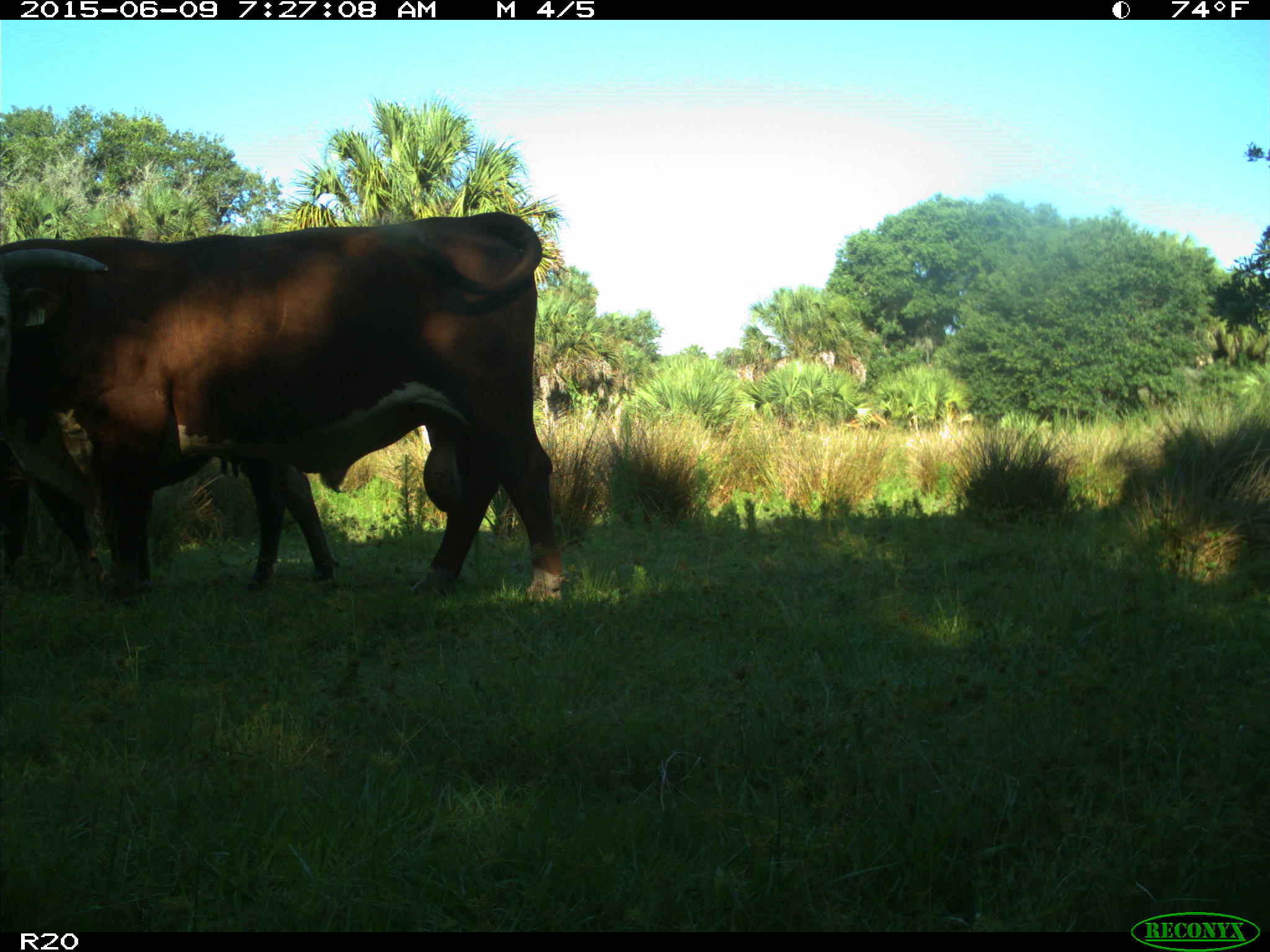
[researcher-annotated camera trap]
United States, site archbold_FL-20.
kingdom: Animalia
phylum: Chordata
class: Mammalia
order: Artiodactyla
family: Bovidae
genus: Bos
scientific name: Bos taurus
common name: domestic cow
Bos taurus (domestic cow).